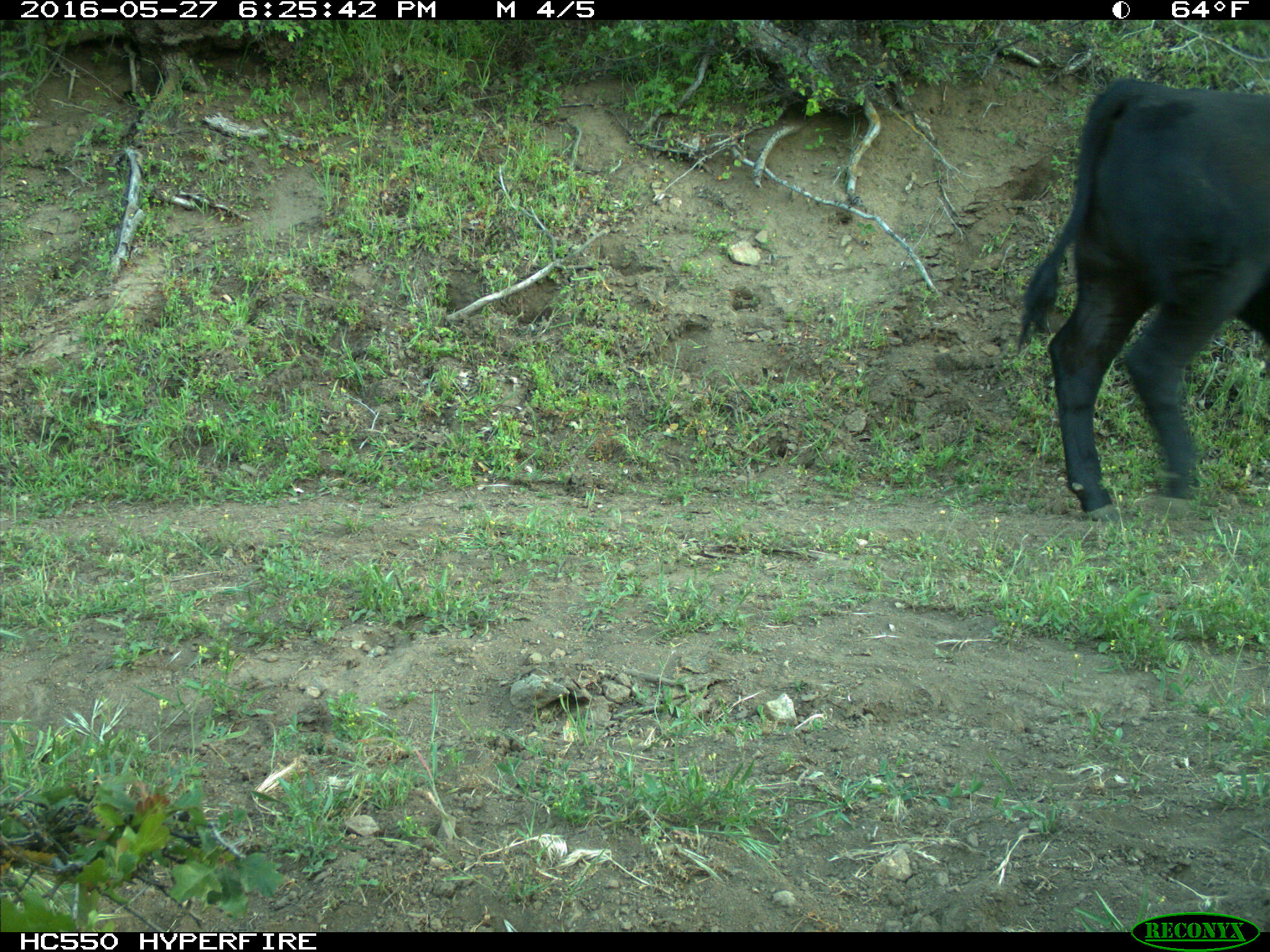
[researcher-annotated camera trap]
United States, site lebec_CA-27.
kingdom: Animalia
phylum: Chordata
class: Mammalia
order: Artiodactyla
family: Bovidae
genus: Bos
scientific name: Bos taurus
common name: domestic cow